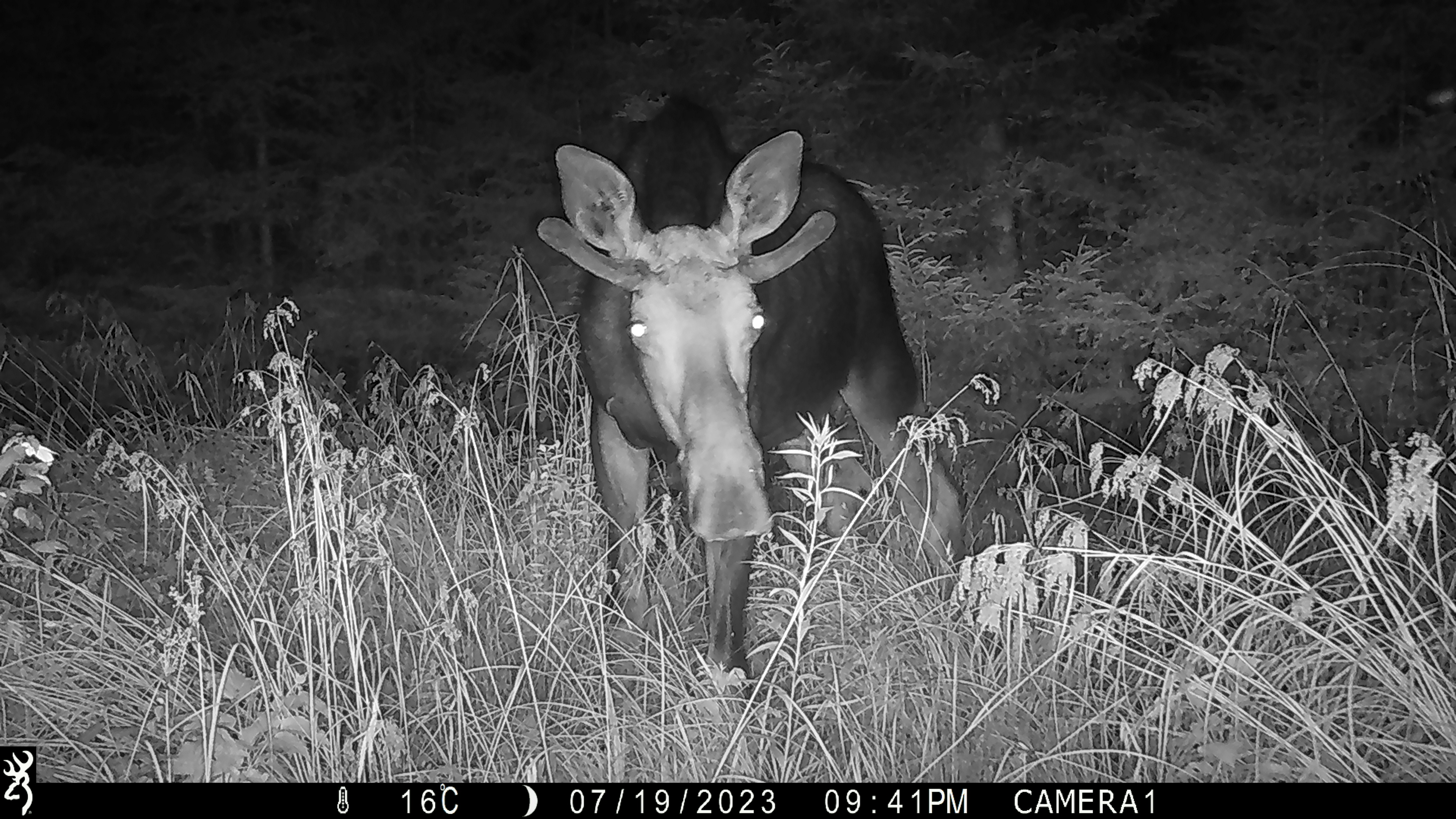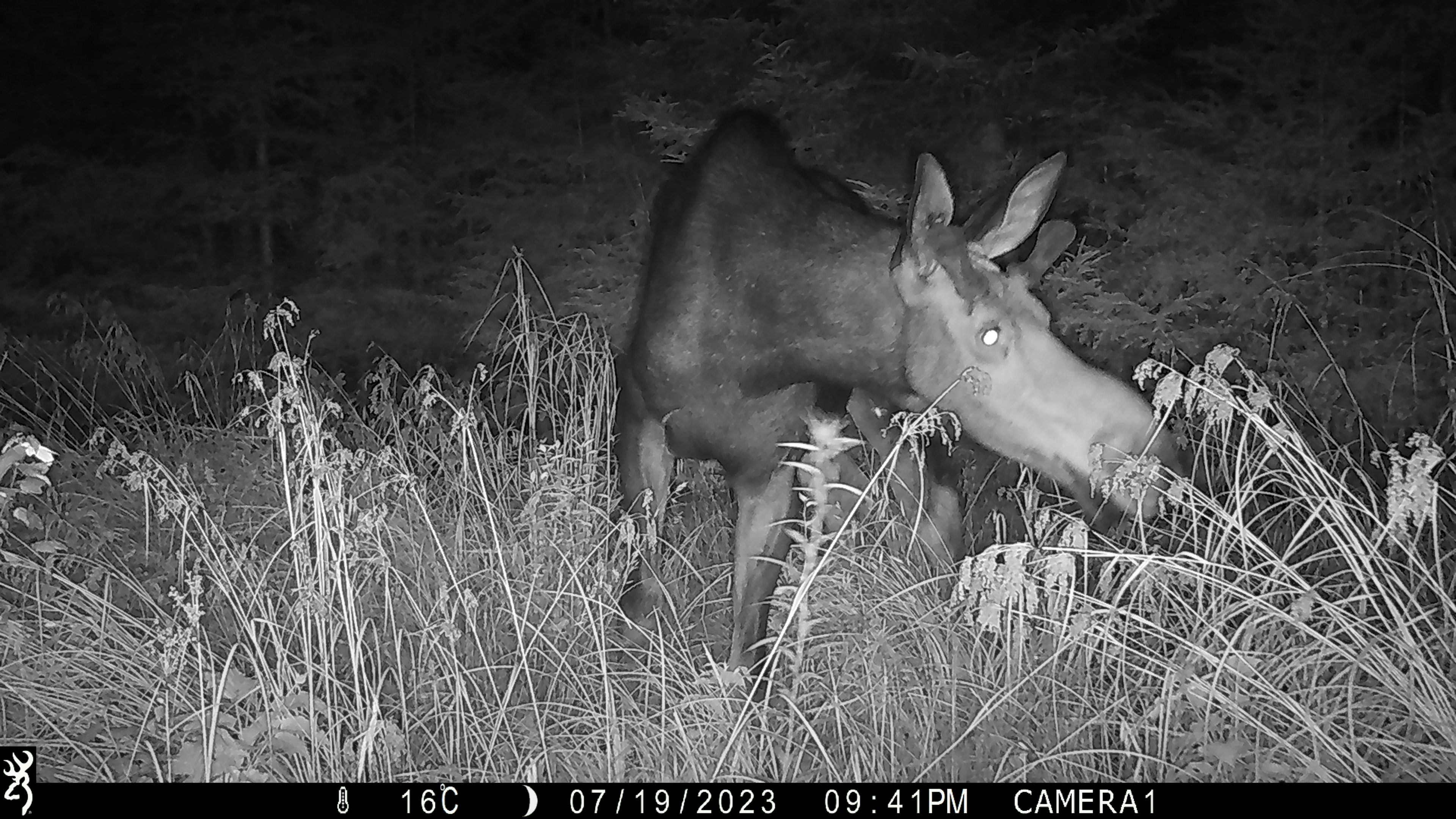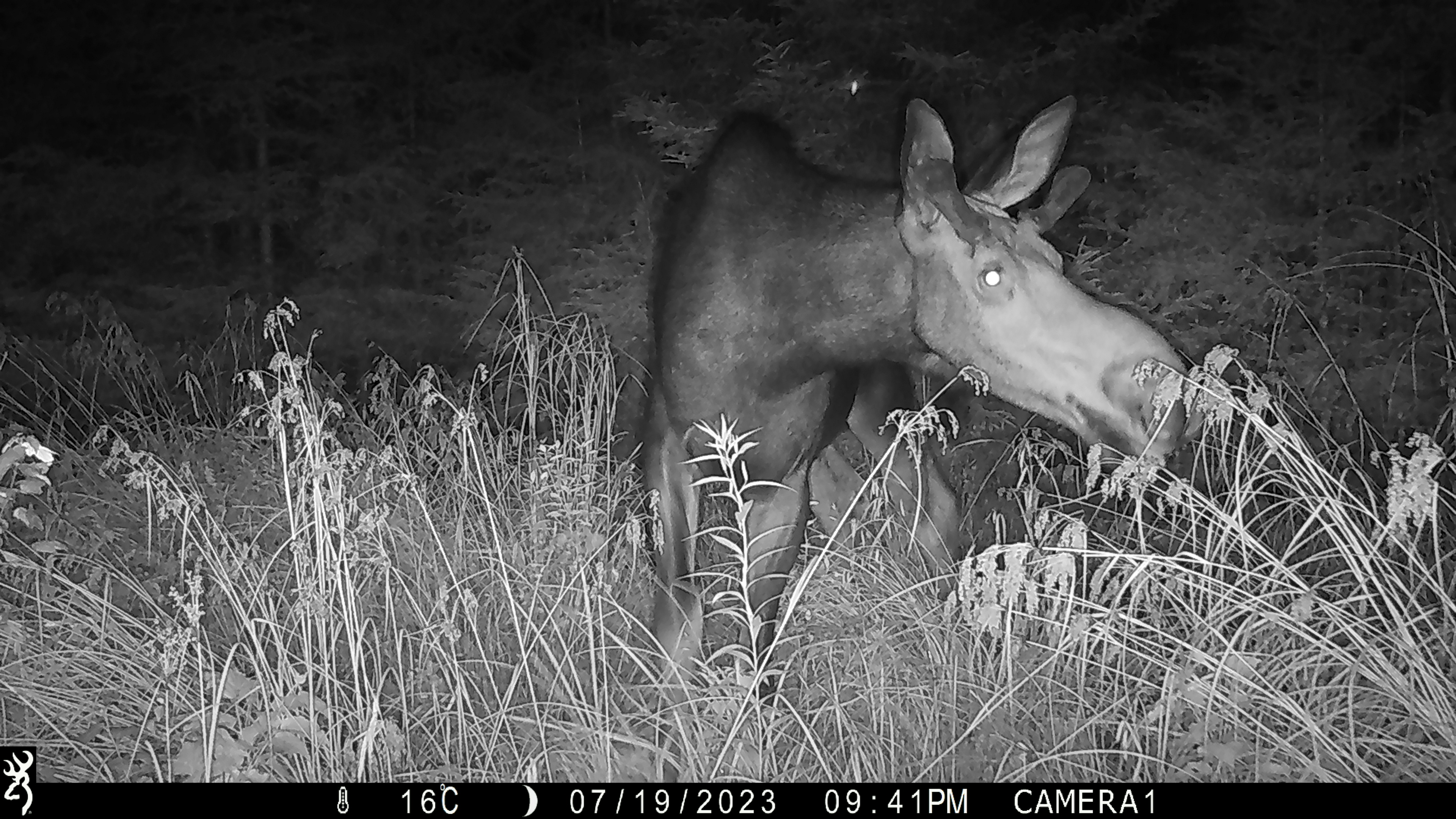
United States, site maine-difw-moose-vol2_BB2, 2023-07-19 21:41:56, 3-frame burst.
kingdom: Animalia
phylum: Chordata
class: Mammalia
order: Artiodactyla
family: Cervidae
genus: Alces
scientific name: Alces alces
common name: moose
Moose (Alces alces).